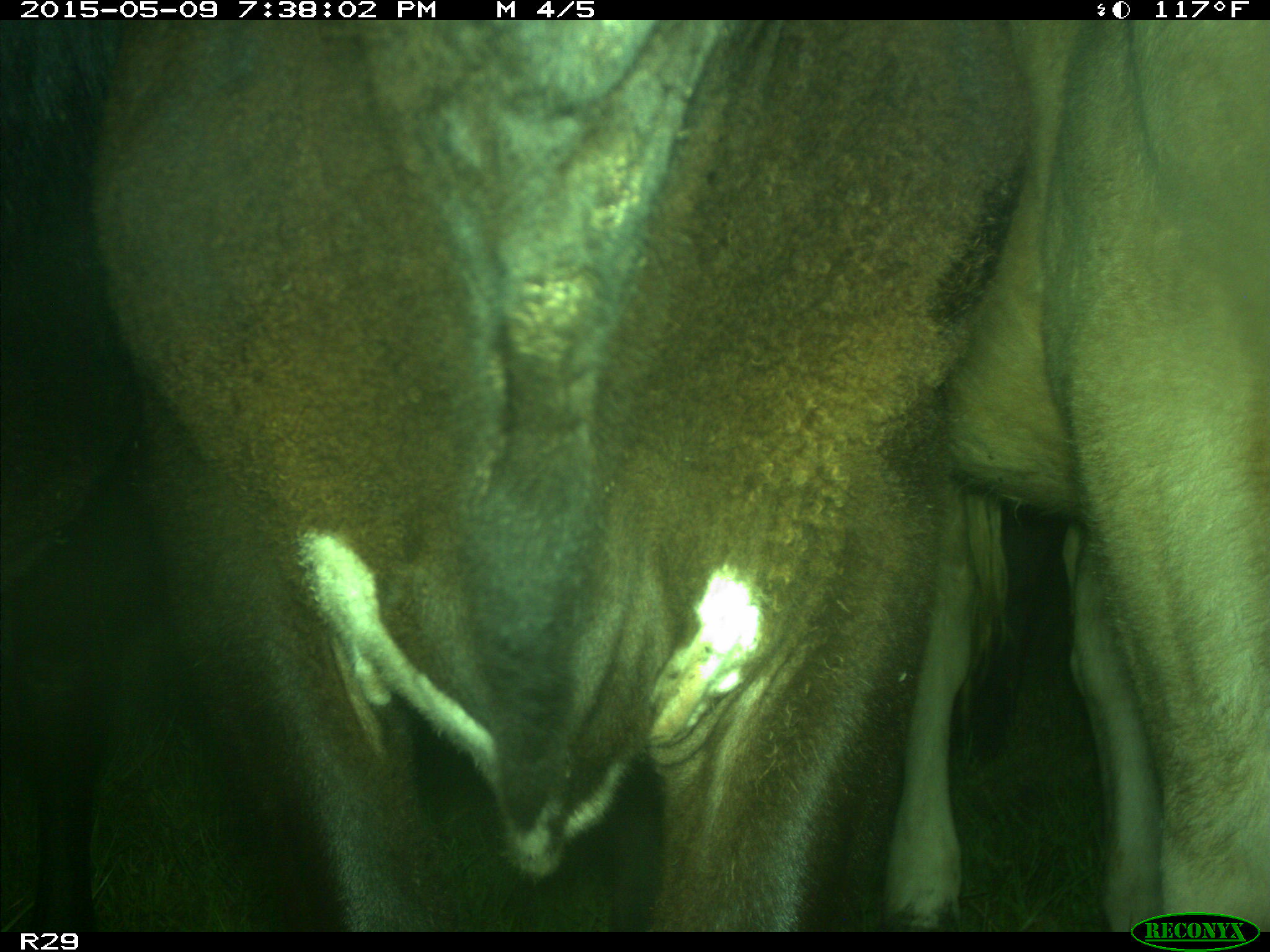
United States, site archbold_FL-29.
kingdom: Animalia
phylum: Chordata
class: Mammalia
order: Artiodactyla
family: Bovidae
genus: Bos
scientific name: Bos taurus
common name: domestic cow